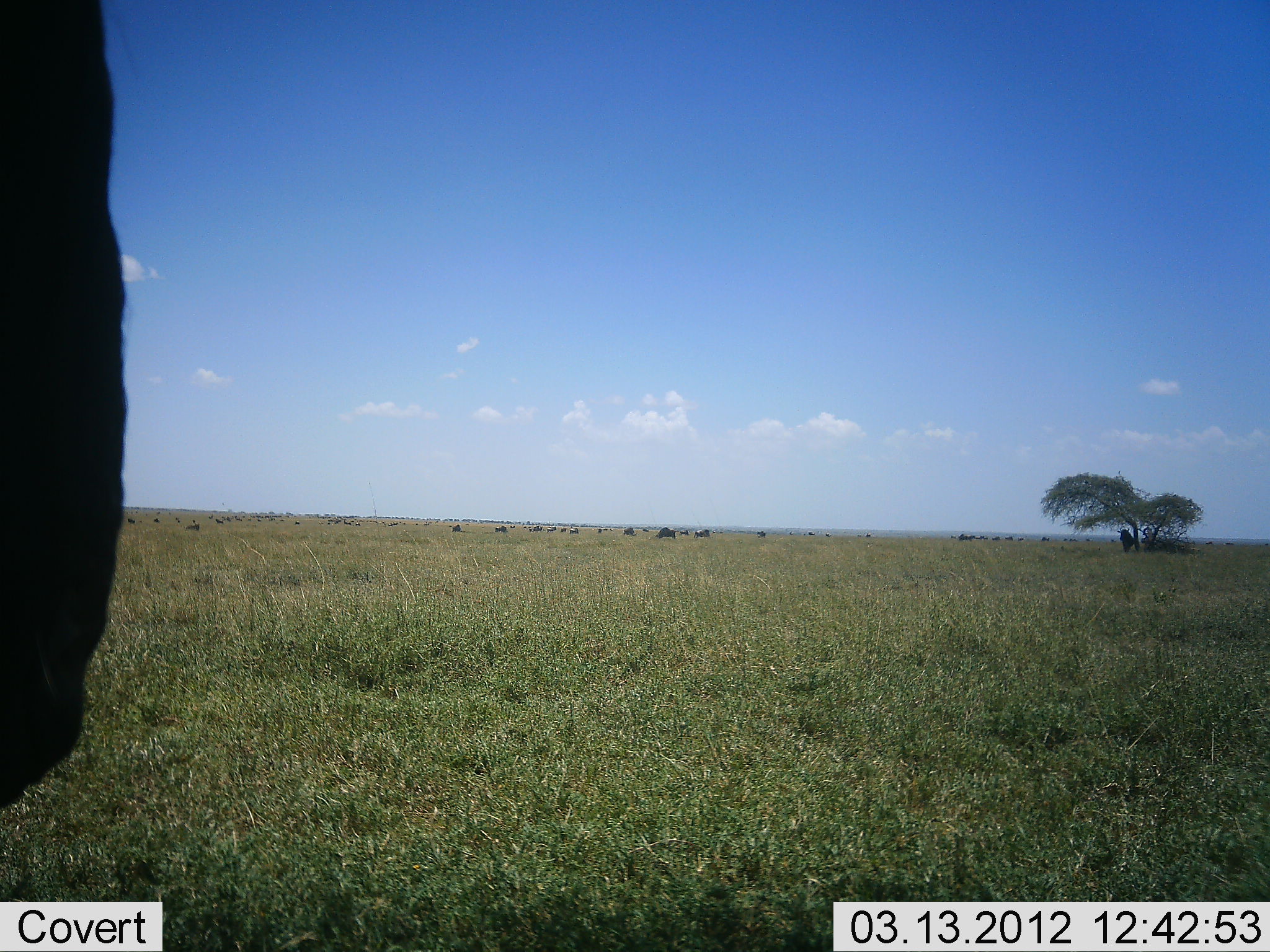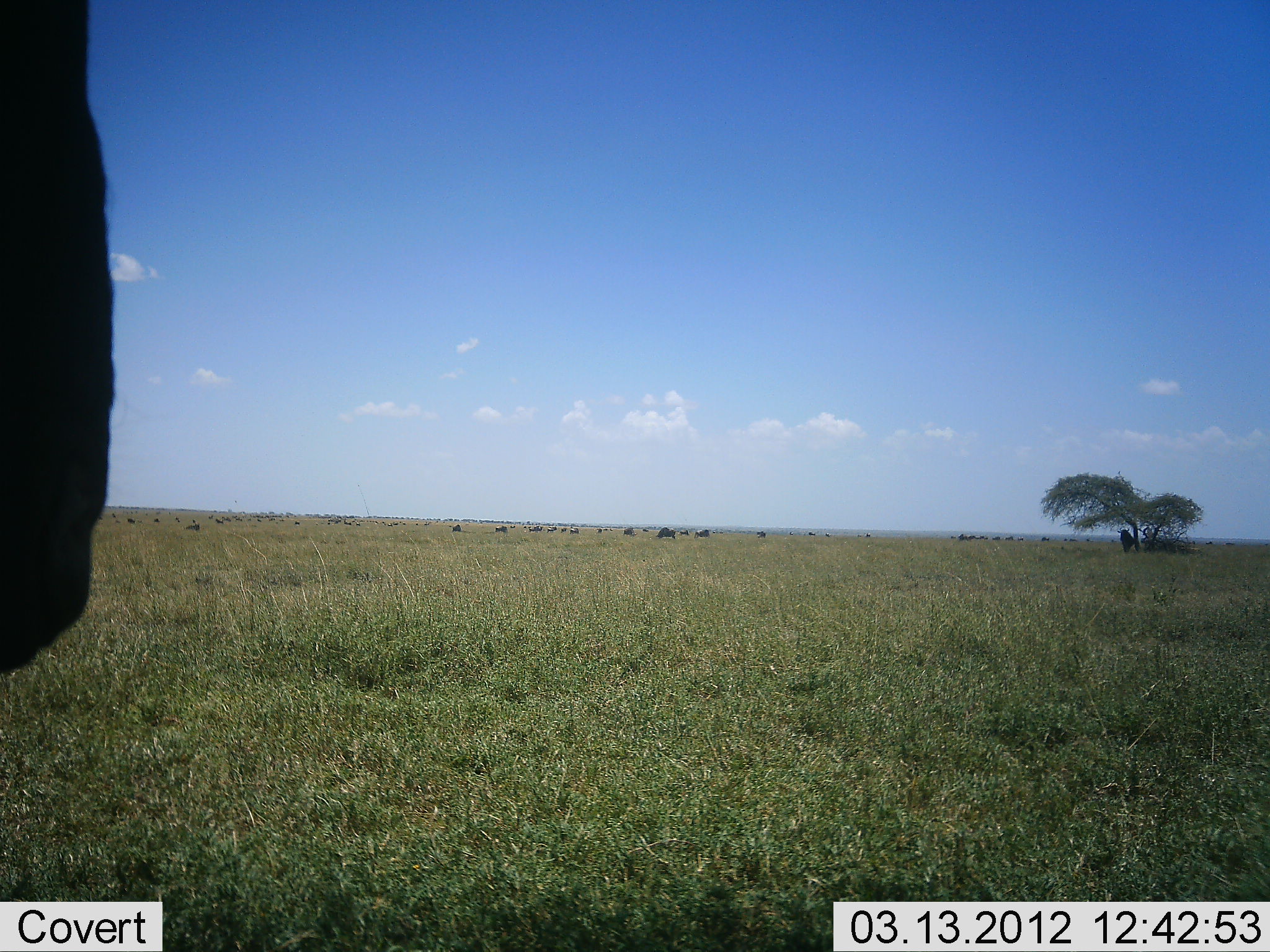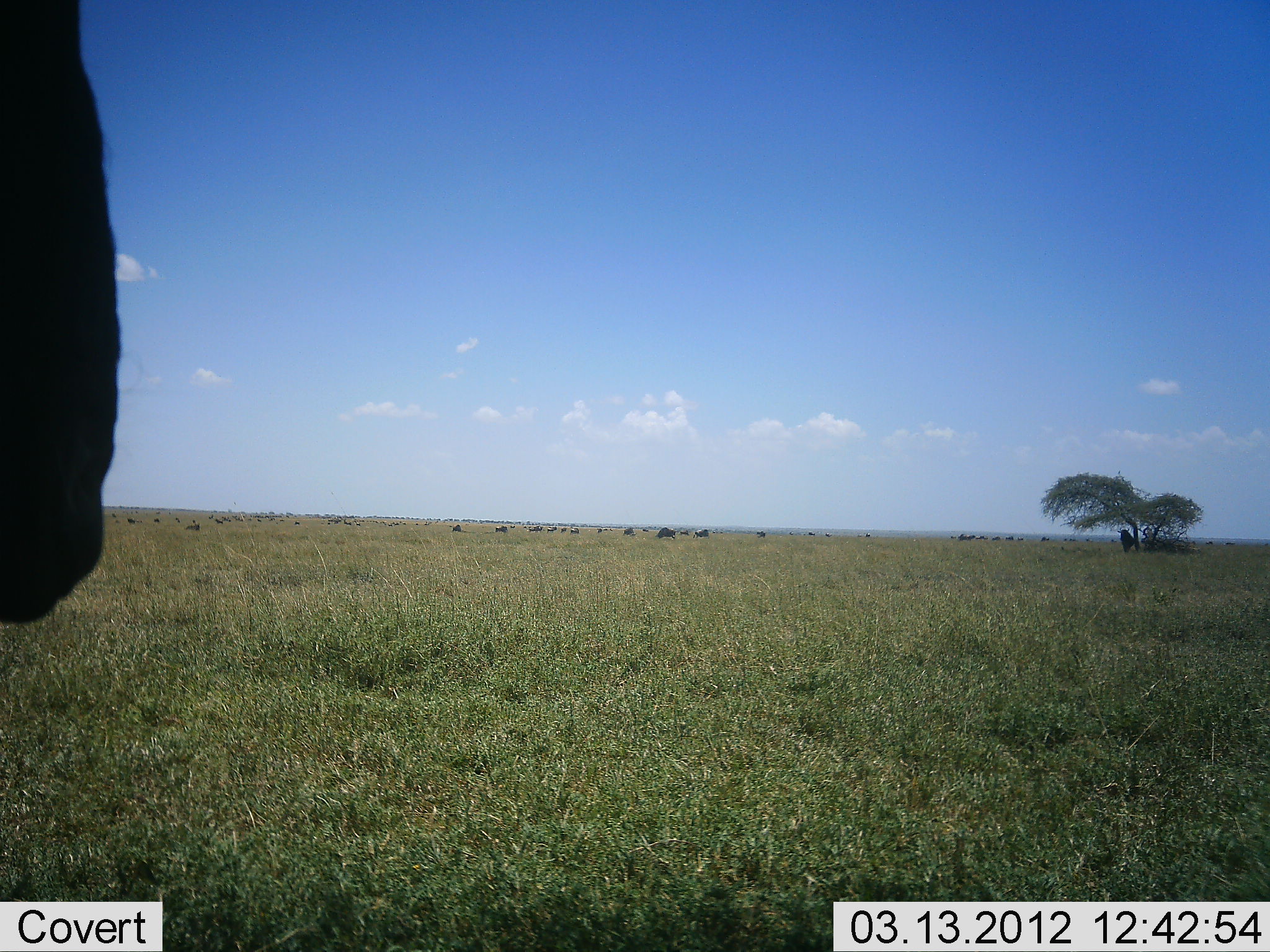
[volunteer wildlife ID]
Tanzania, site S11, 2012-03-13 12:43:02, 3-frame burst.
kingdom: Animalia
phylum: Chordata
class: Mammalia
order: Artiodactyla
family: Bovidae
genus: Connochaetes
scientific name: Connochaetes taurinus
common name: blue wildebeest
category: wildebeest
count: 11-50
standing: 100%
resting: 7%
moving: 7%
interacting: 0%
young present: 0%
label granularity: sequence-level